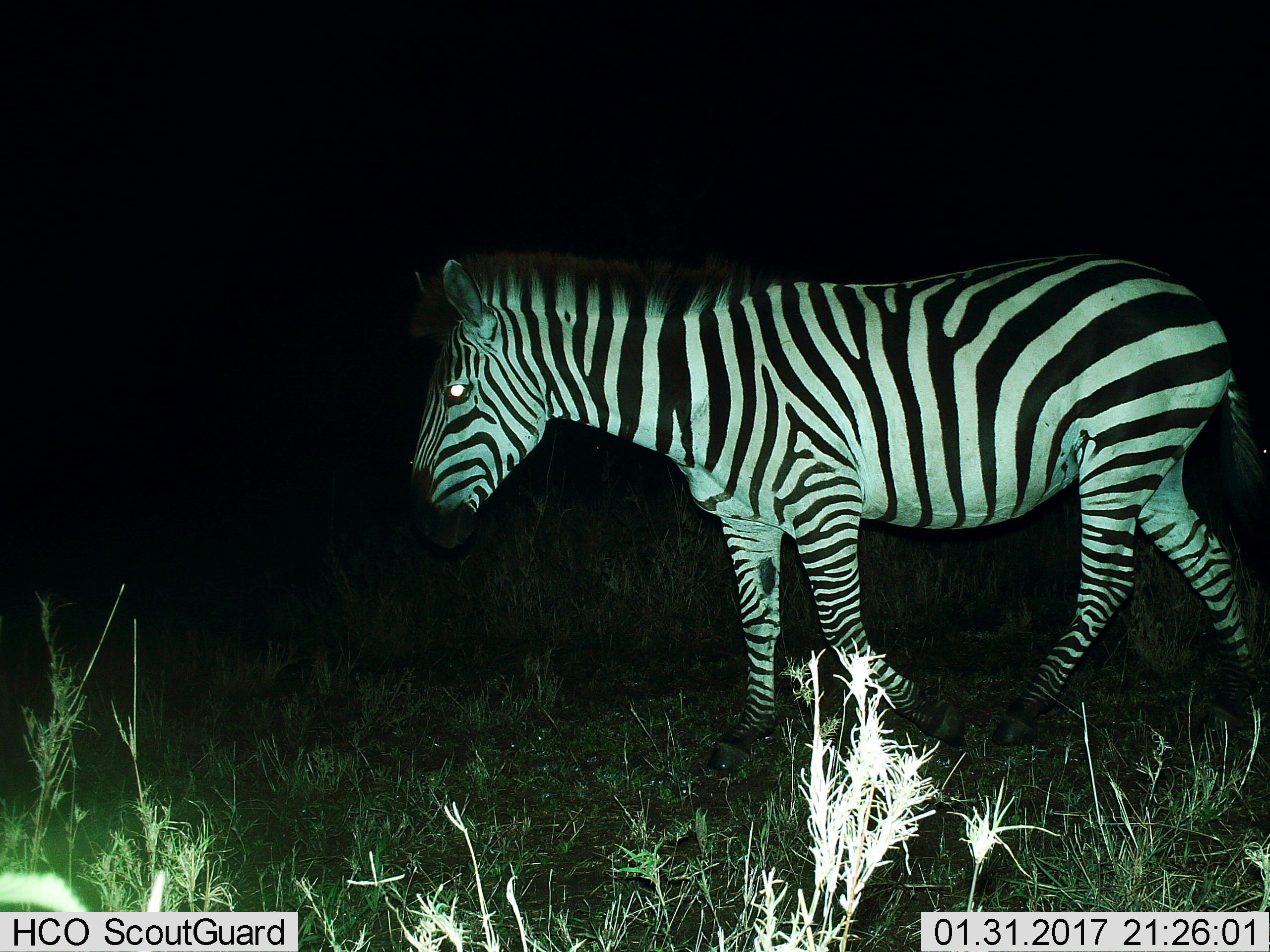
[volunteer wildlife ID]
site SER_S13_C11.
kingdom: Animalia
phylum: Chordata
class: Mammalia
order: Perissodactyla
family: Equidae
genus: Equus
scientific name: Equus quagga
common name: plains zebra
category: zebraplains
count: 1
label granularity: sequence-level